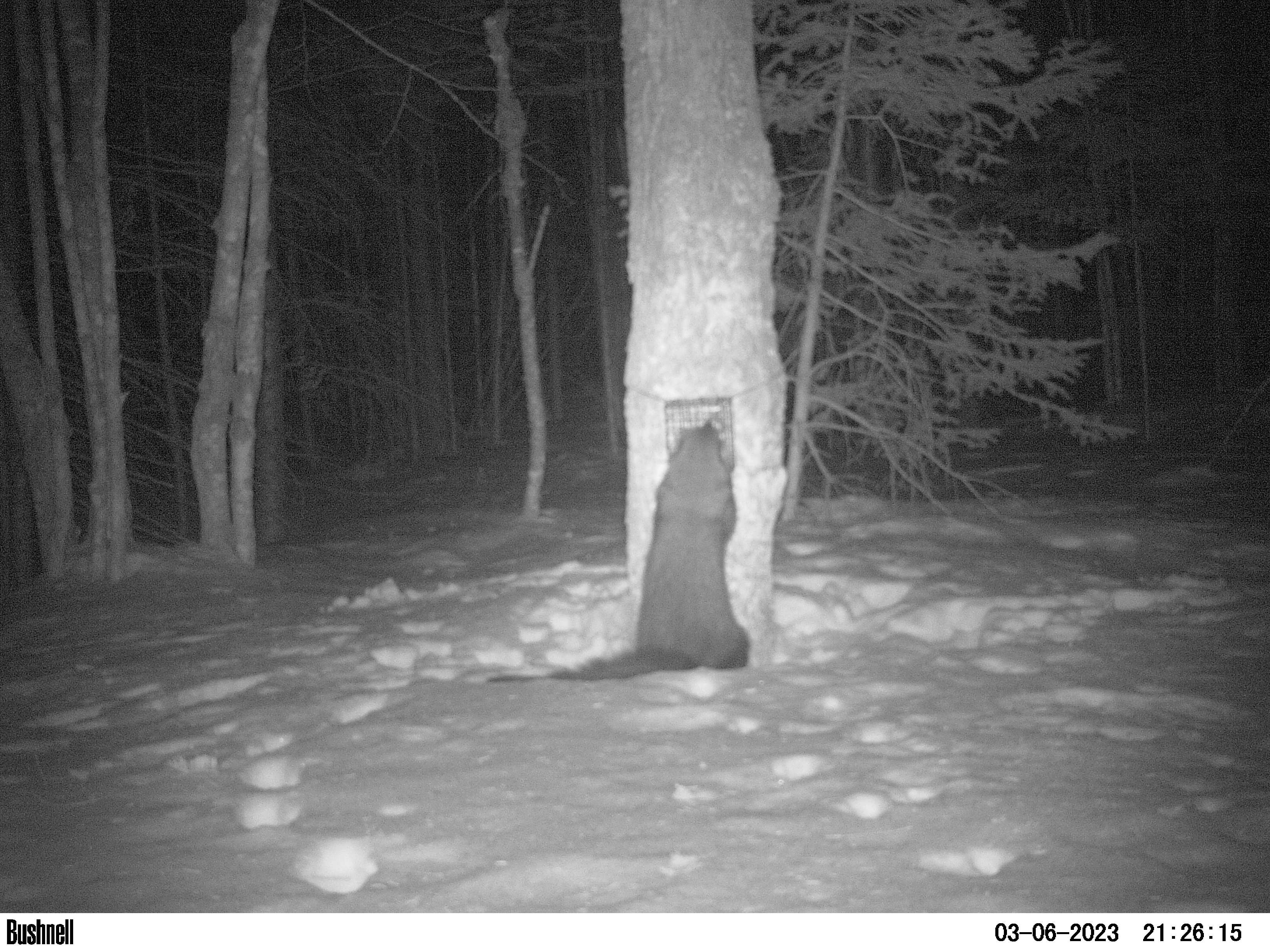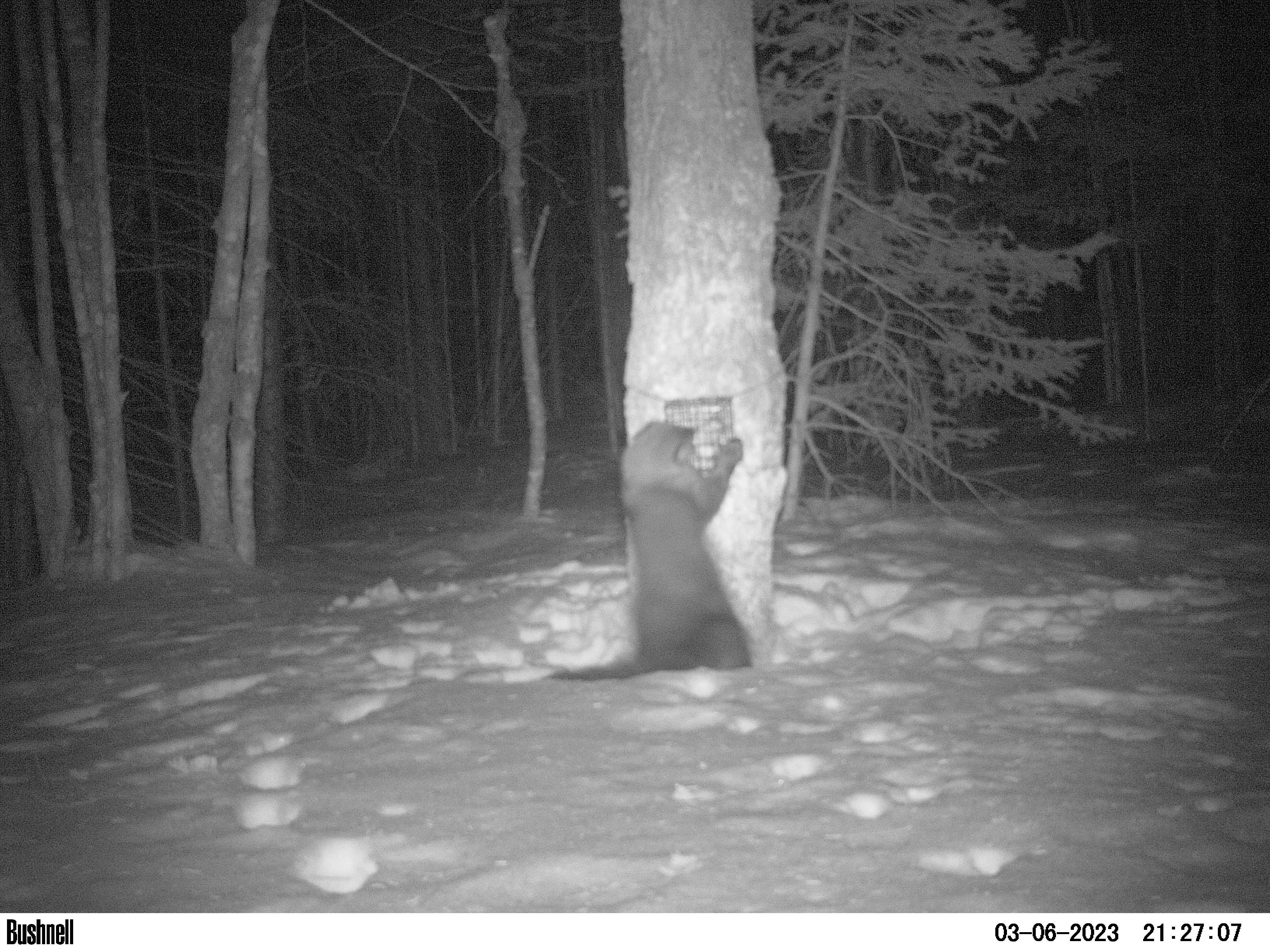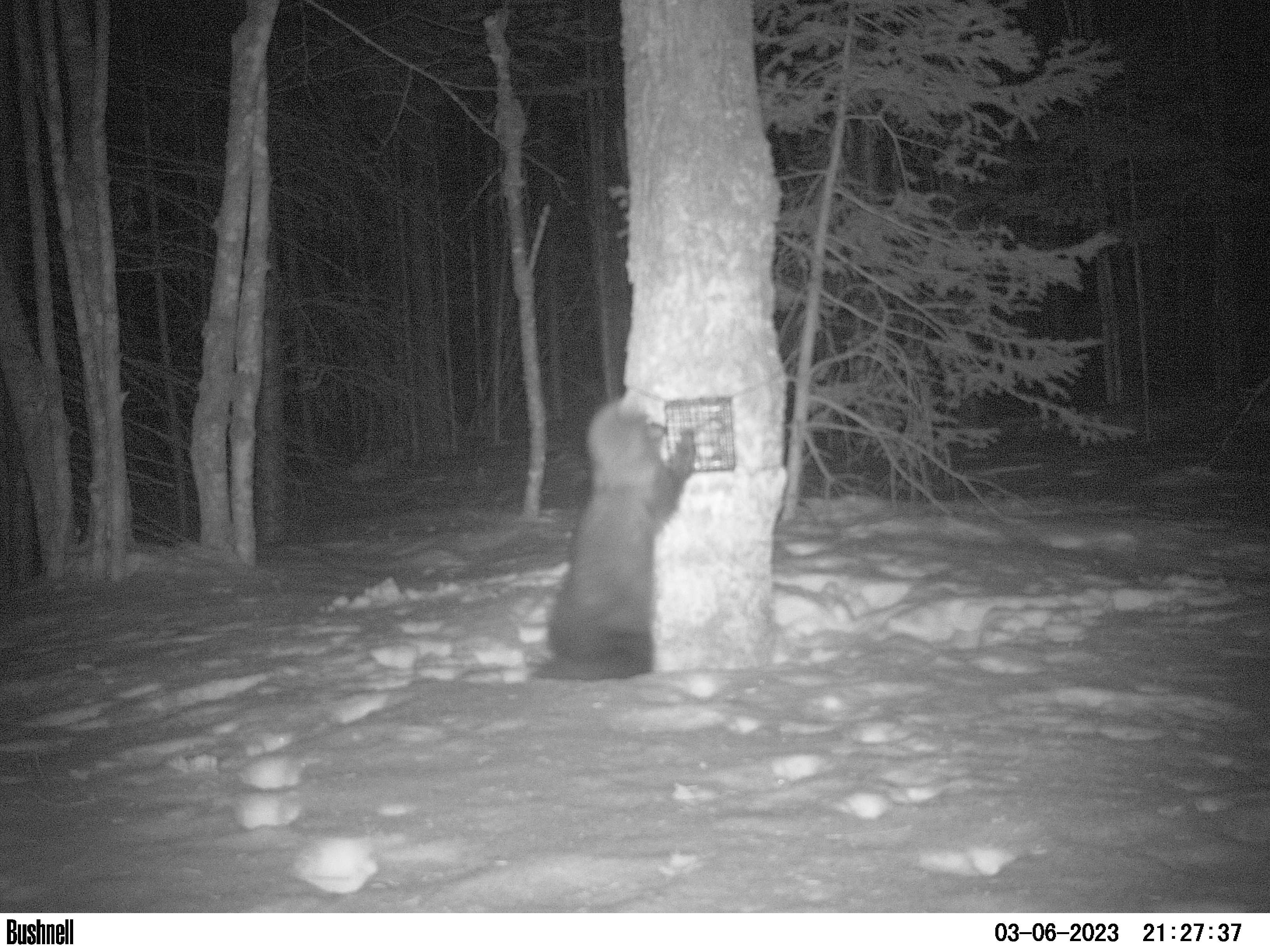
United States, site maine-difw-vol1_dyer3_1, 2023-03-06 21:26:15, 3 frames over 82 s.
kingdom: Animalia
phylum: Chordata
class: Mammalia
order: Carnivora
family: Mustelidae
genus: Pekania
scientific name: Pekania pennanti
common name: fisher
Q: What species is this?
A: Fisher (Pekania pennanti).